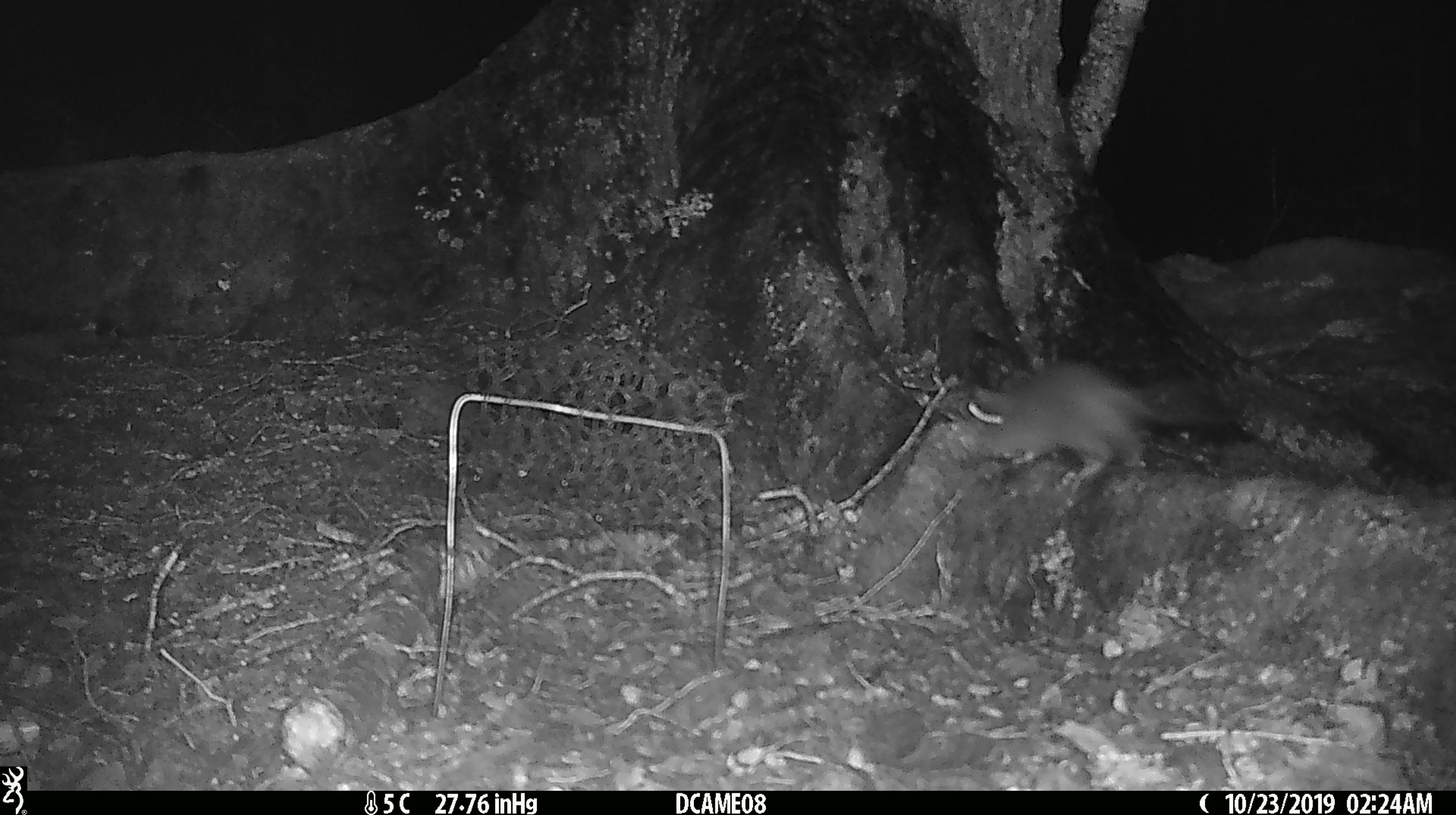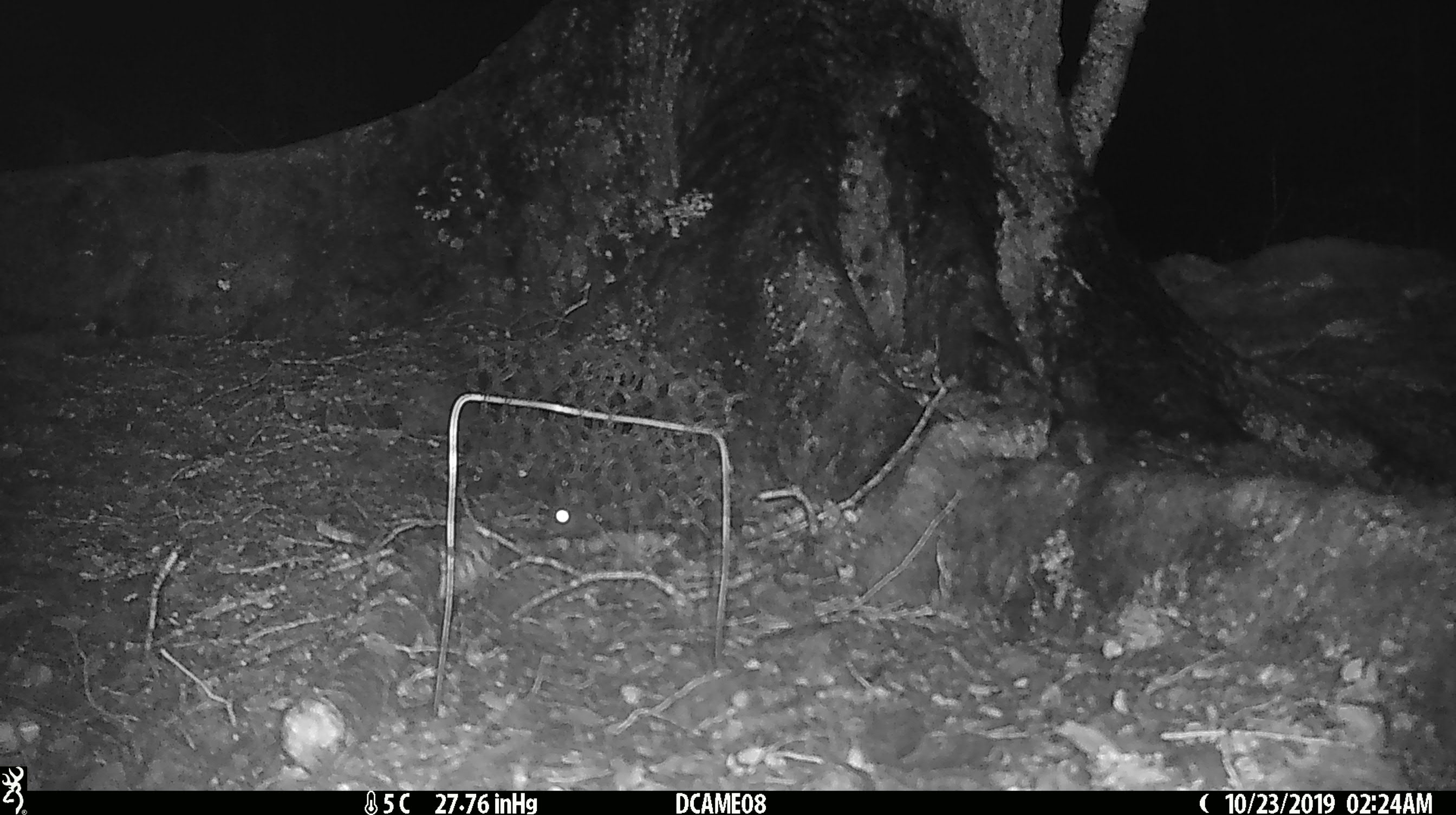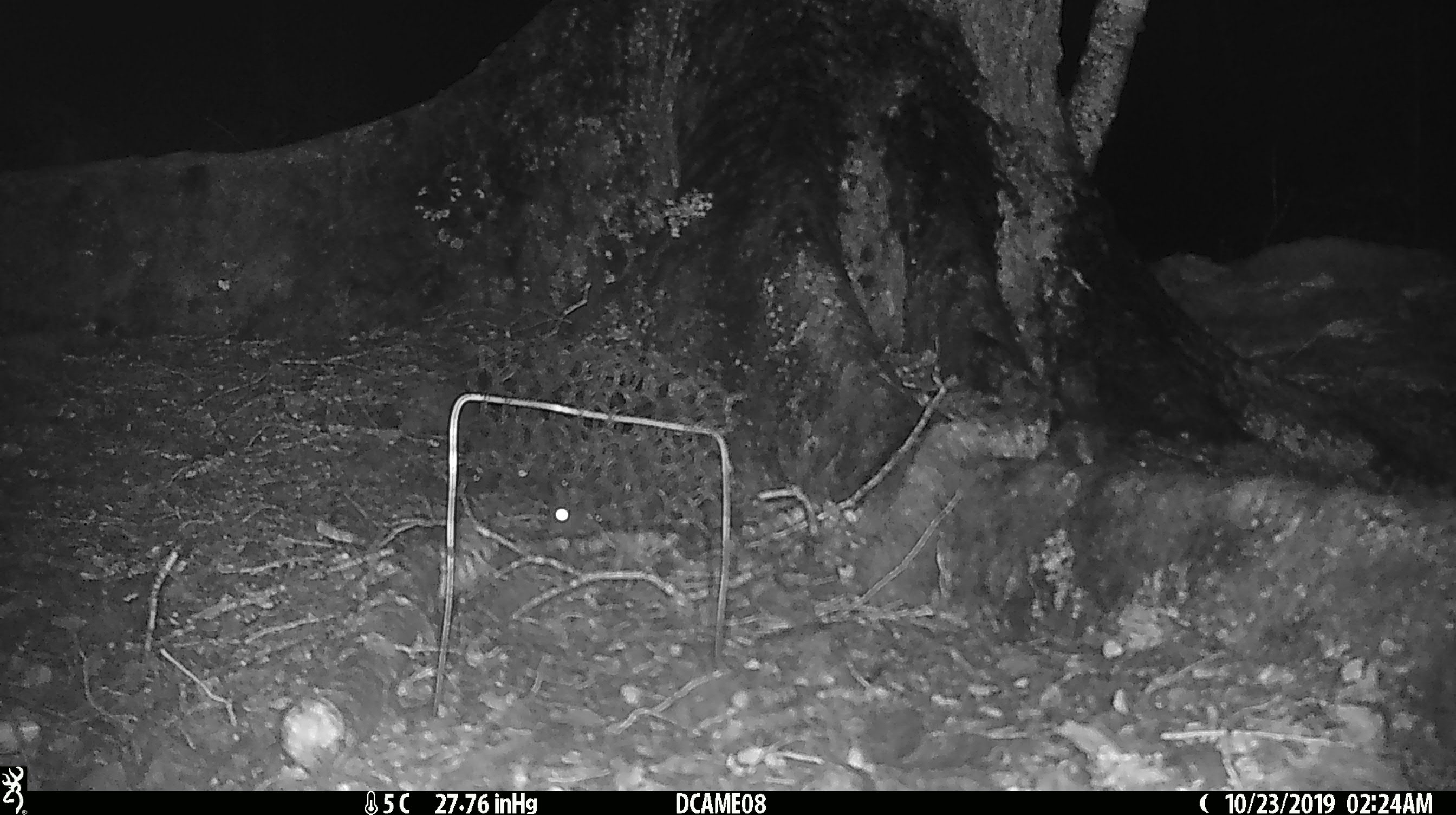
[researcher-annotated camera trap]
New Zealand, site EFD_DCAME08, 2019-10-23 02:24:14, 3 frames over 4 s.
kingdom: Animalia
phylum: Chordata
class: Mammalia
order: Rodentia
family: Muridae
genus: Rattus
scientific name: Rattus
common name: rat